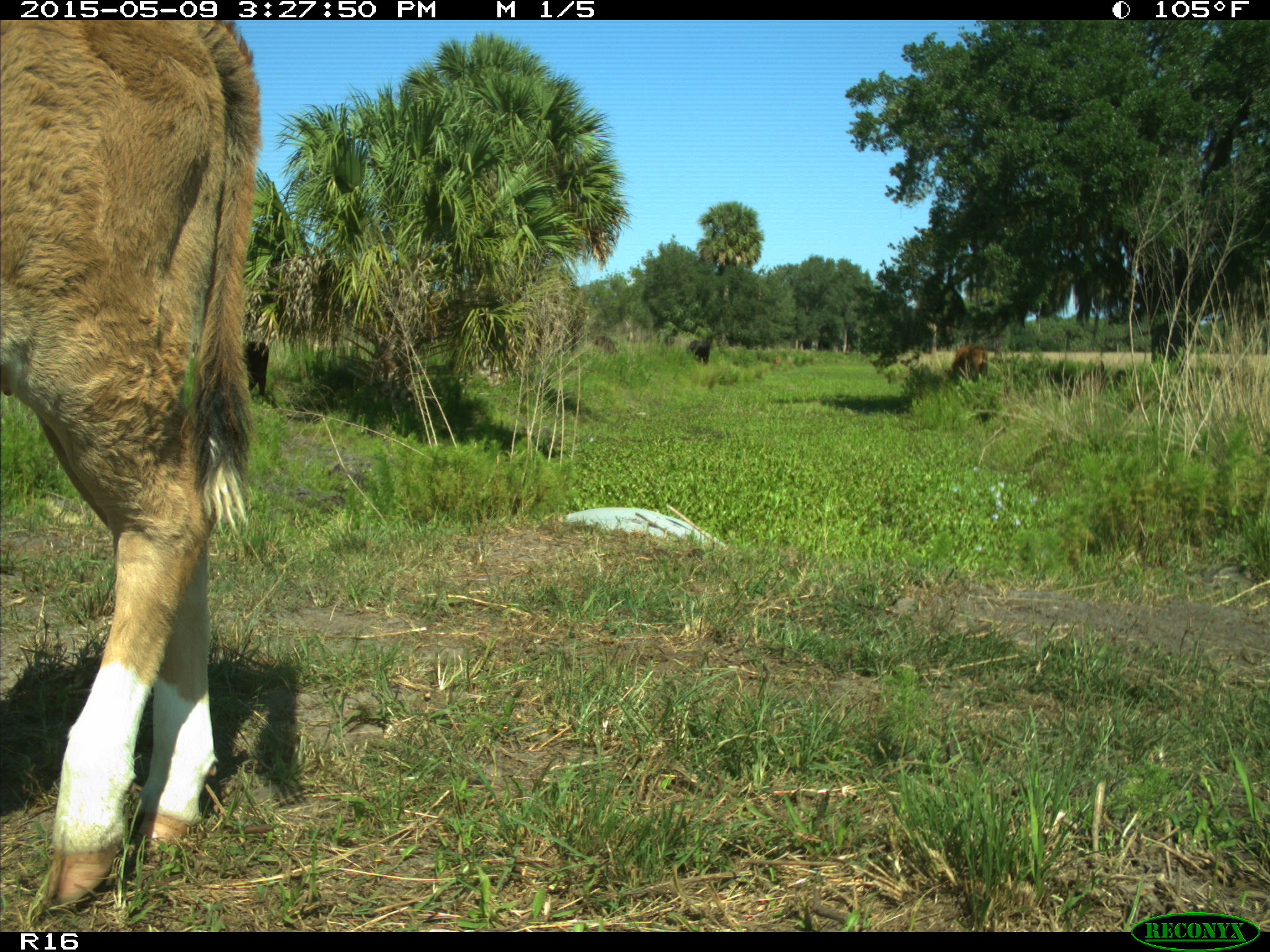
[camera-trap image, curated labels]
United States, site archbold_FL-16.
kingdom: Animalia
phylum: Chordata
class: Mammalia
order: Artiodactyla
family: Bovidae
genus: Bos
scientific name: Bos taurus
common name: domestic cow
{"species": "Bos taurus (domestic cow)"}